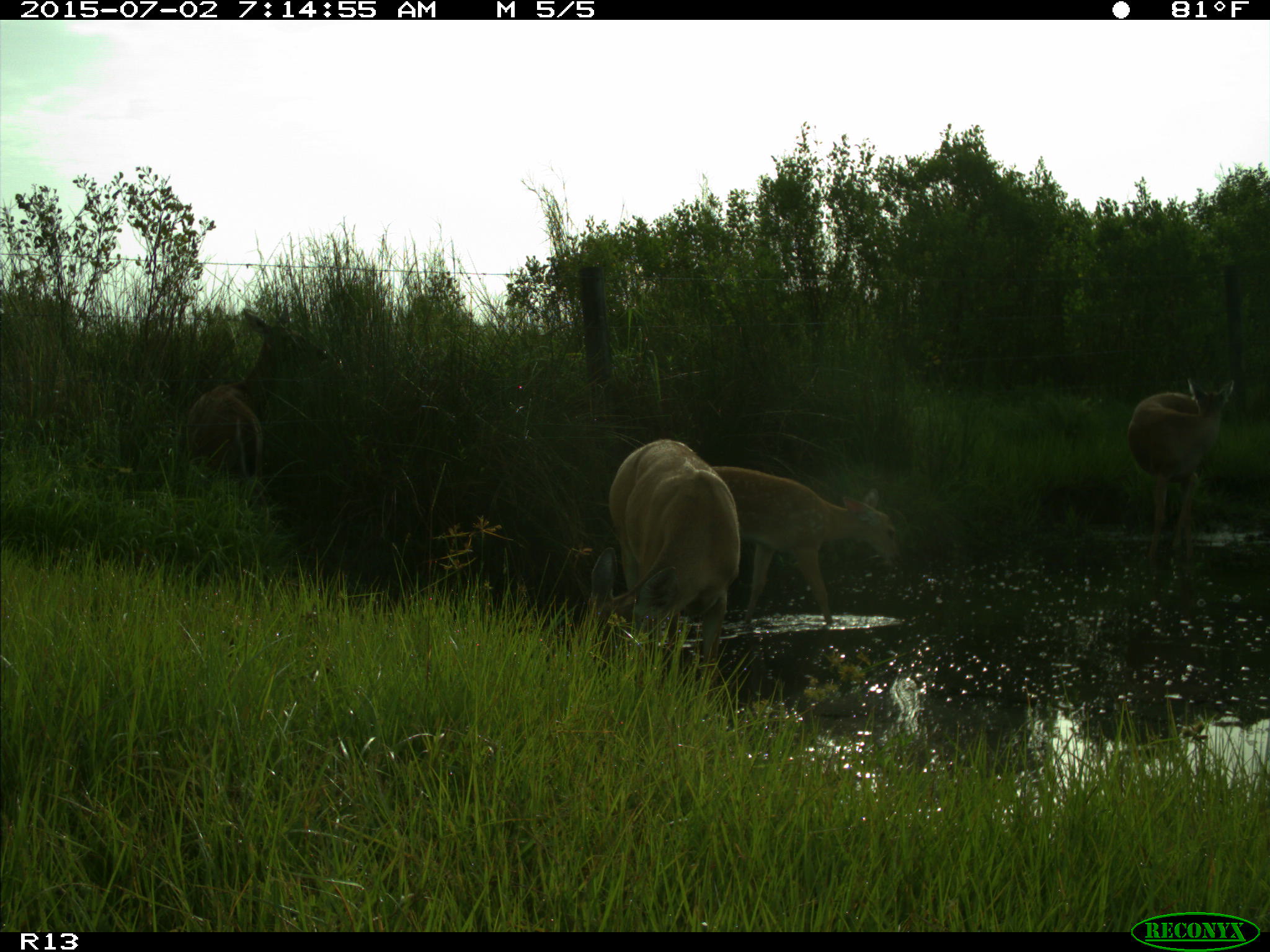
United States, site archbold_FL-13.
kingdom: Animalia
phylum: Chordata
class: Mammalia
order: Artiodactyla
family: Cervidae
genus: Odocoileus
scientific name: Odocoileus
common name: deer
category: unidentified deer